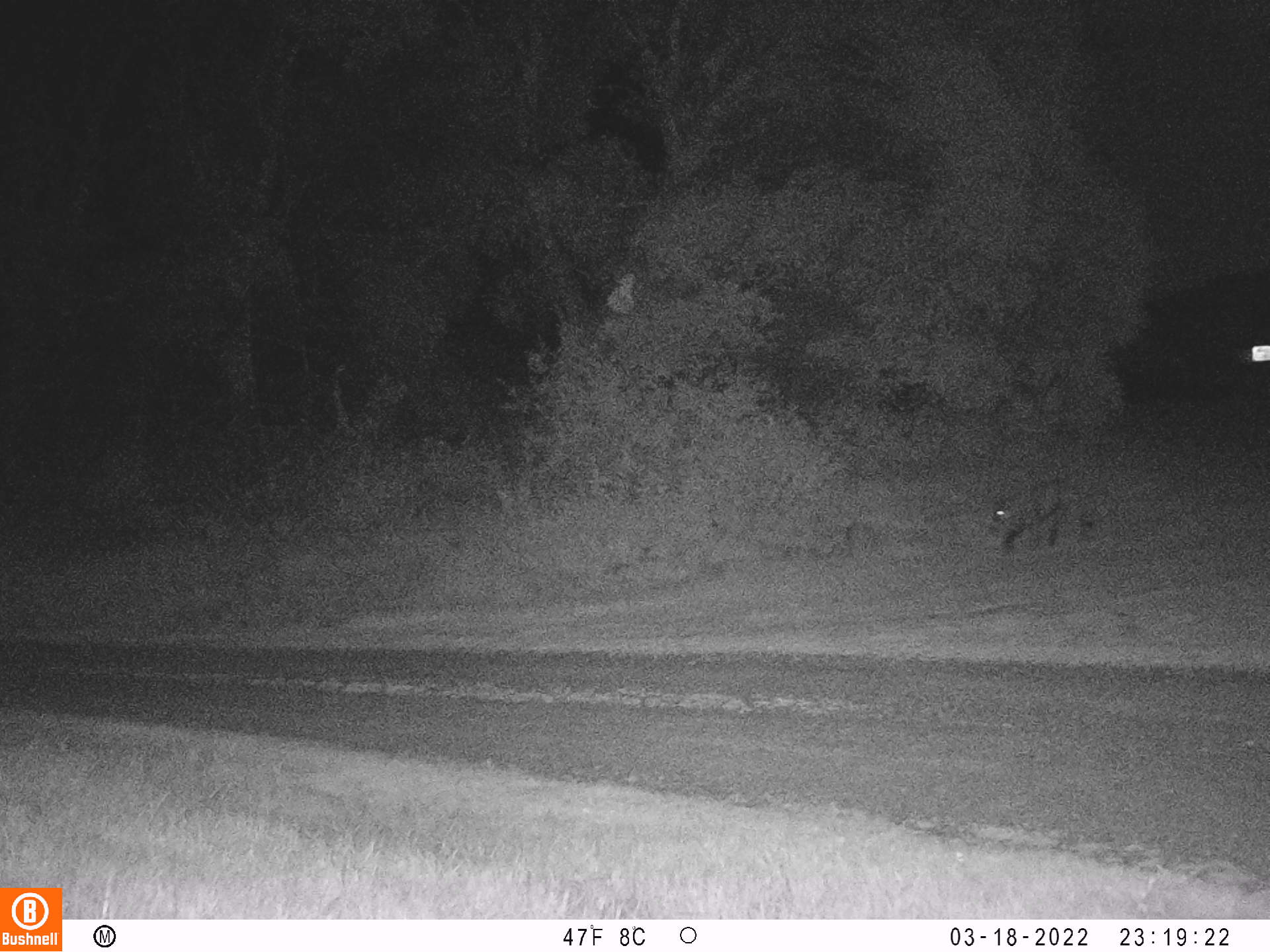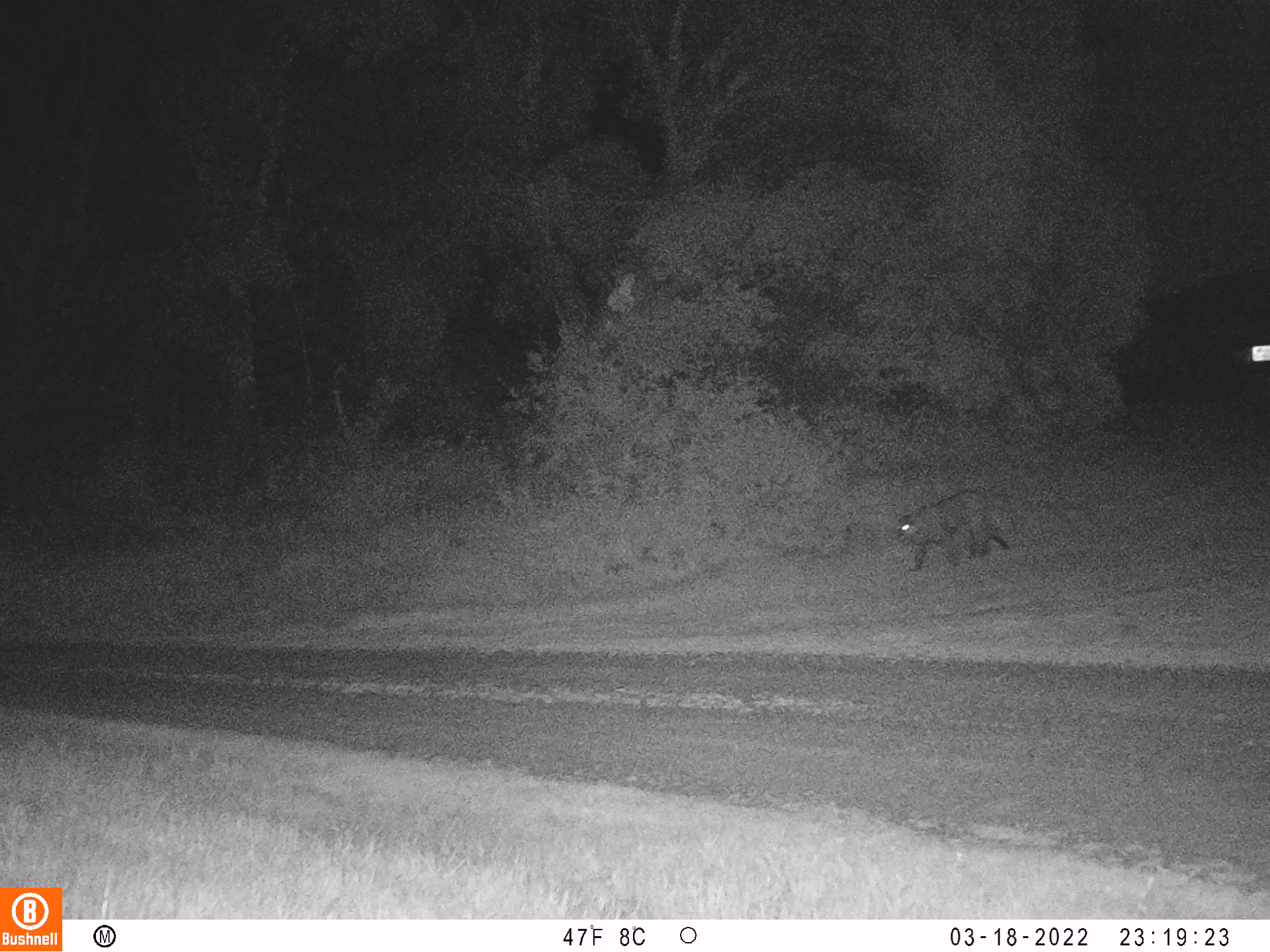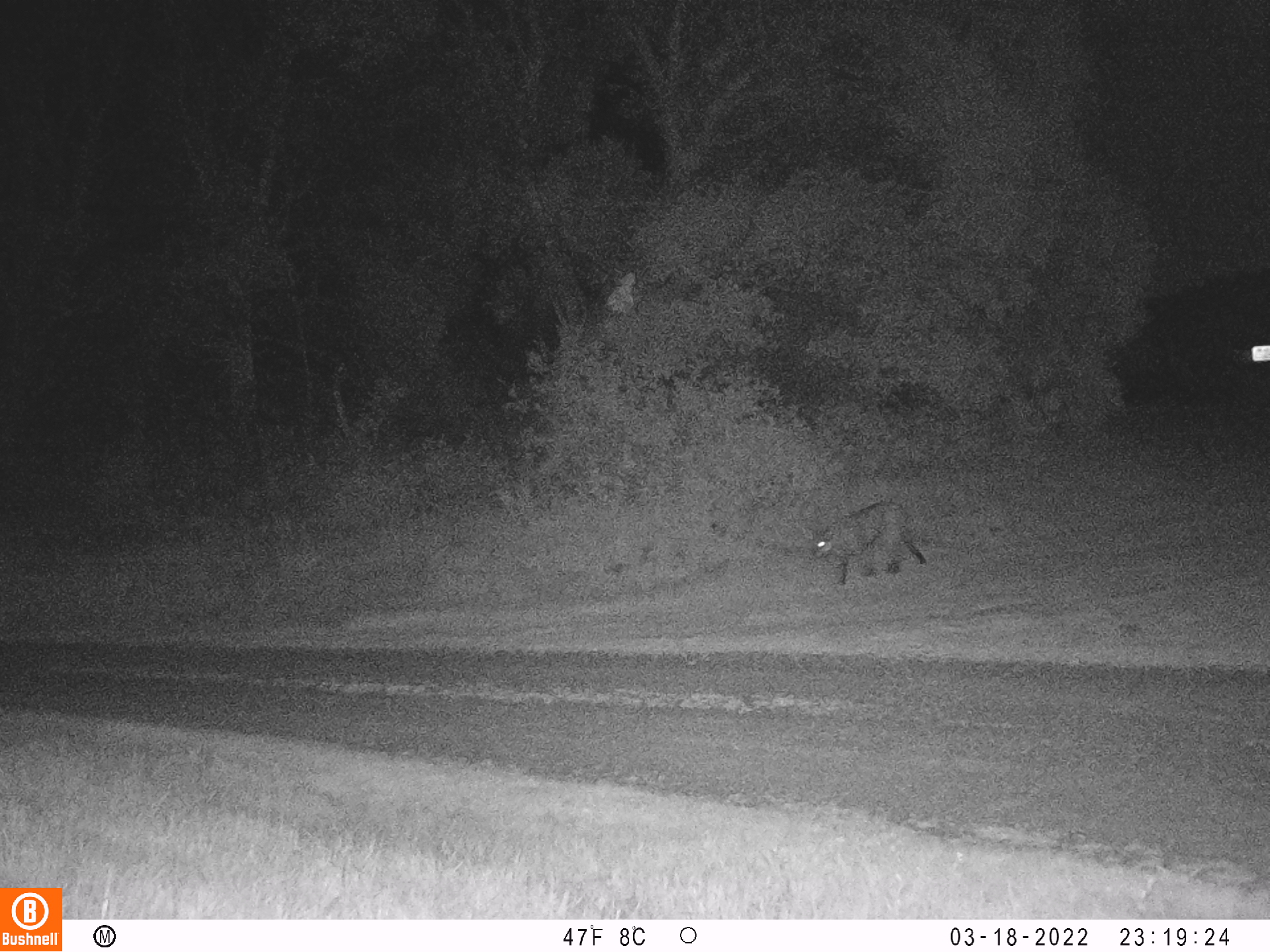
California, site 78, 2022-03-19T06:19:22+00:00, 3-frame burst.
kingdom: Animalia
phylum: Chordata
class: Mammalia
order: Carnivora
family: Felidae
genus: Puma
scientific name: Puma concolor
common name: puma